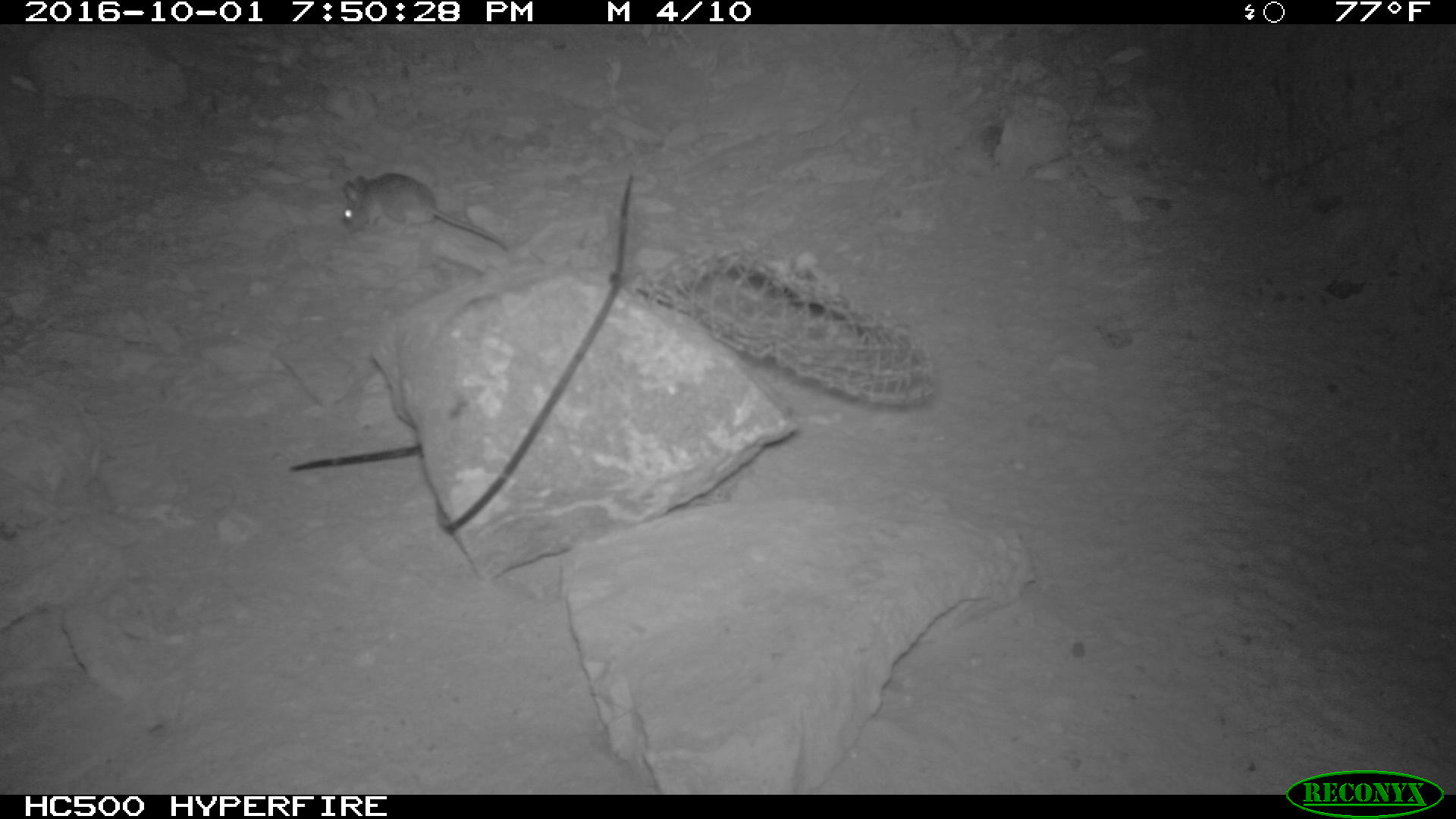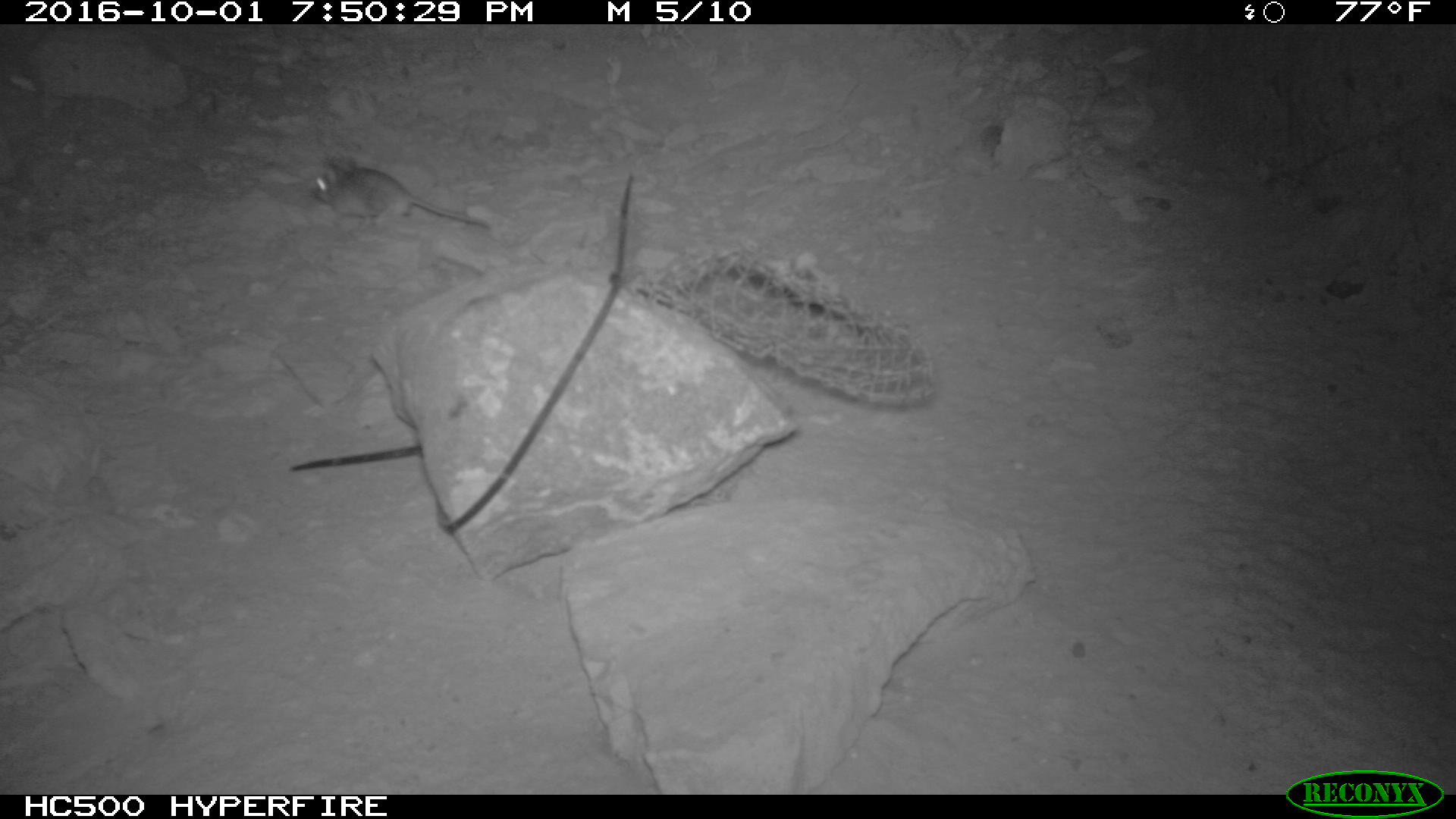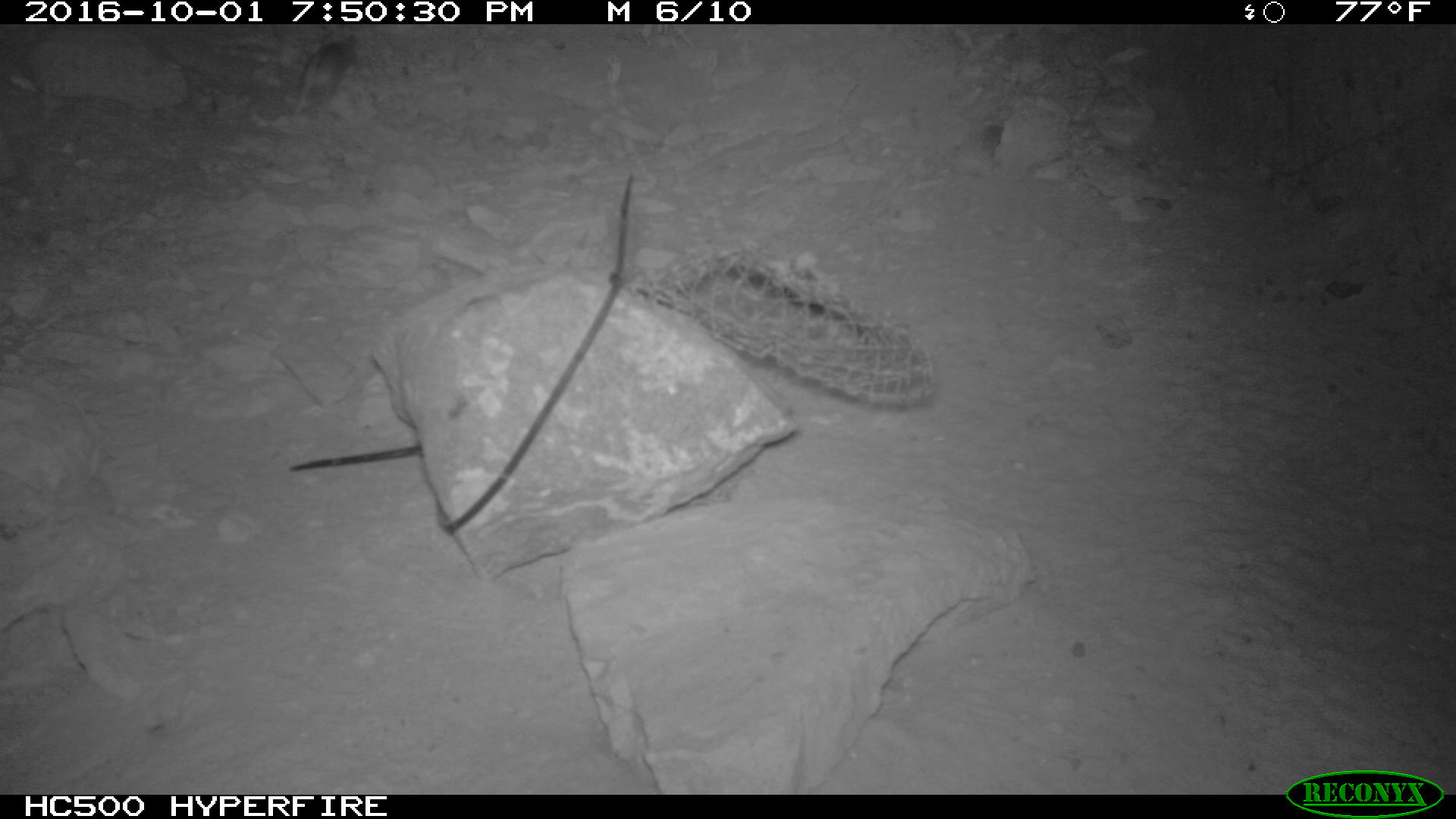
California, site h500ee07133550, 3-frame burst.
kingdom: Animalia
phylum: Chordata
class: Mammalia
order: Rodentia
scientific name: Rodentia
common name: rodent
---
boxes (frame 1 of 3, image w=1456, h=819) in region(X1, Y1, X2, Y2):
rodent: region(340, 171, 510, 253)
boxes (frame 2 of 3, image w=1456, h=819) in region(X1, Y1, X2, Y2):
rodent: region(312, 154, 489, 231)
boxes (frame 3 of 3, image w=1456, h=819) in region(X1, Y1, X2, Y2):
rodent: region(290, 33, 359, 114)